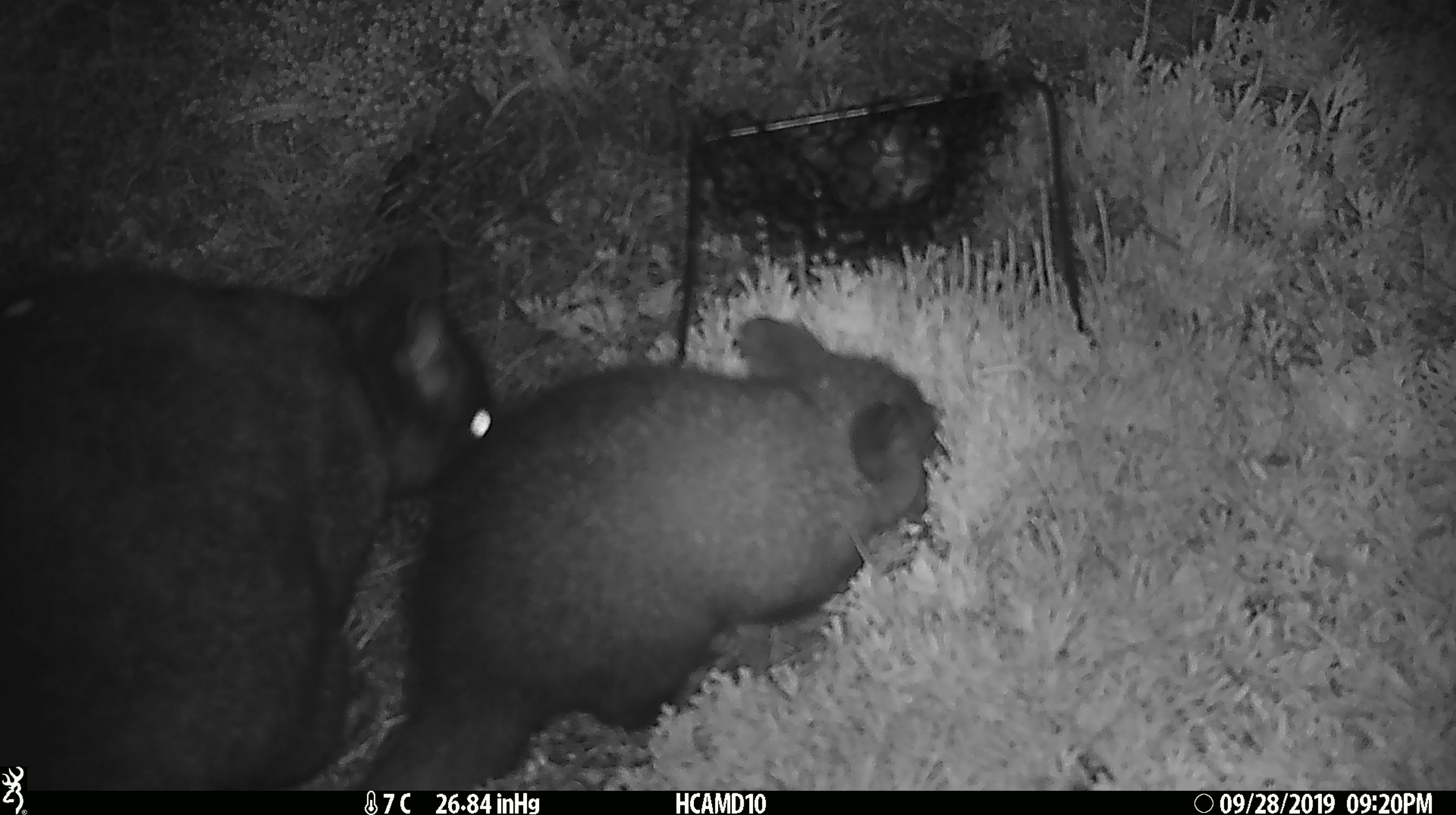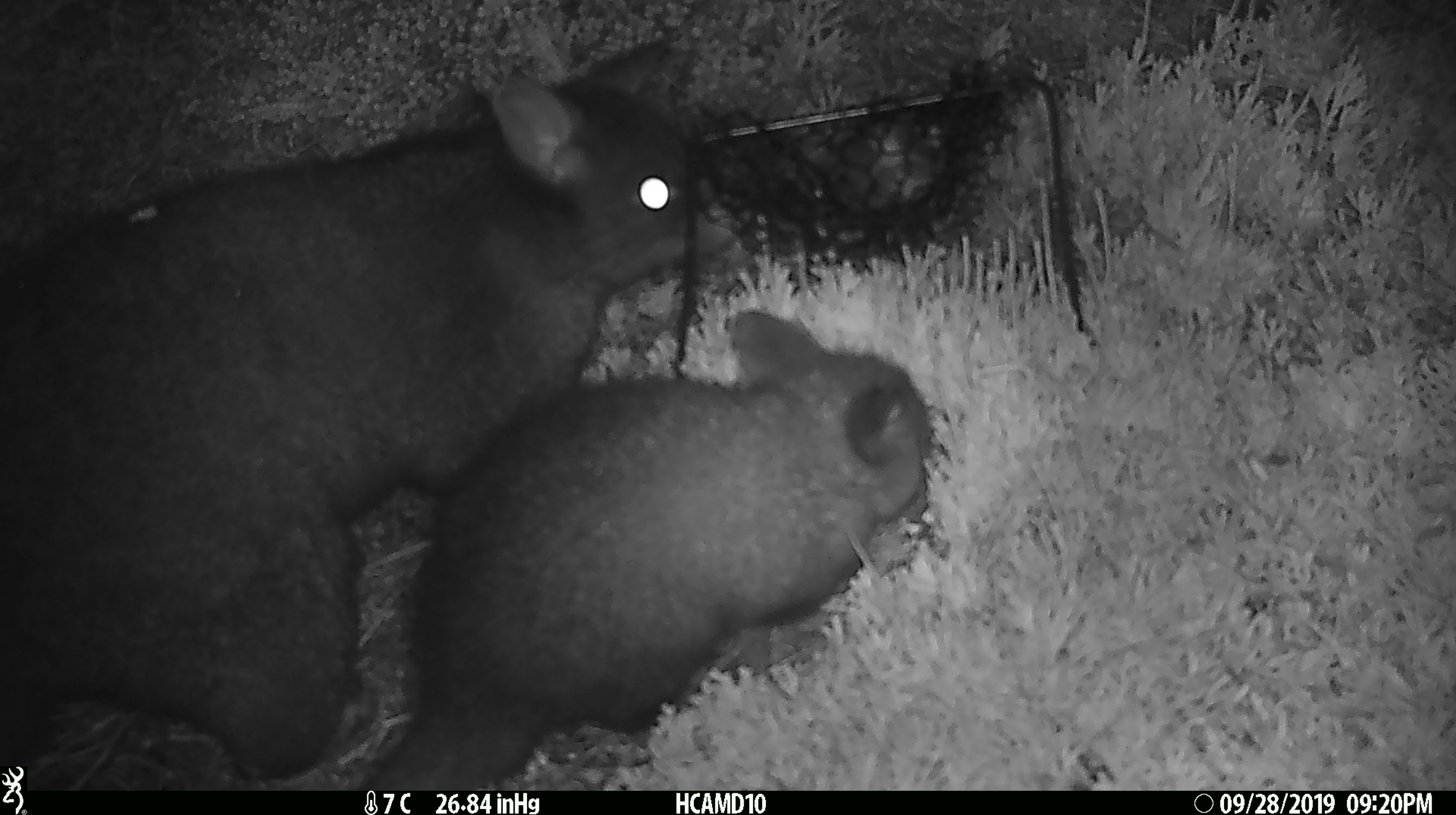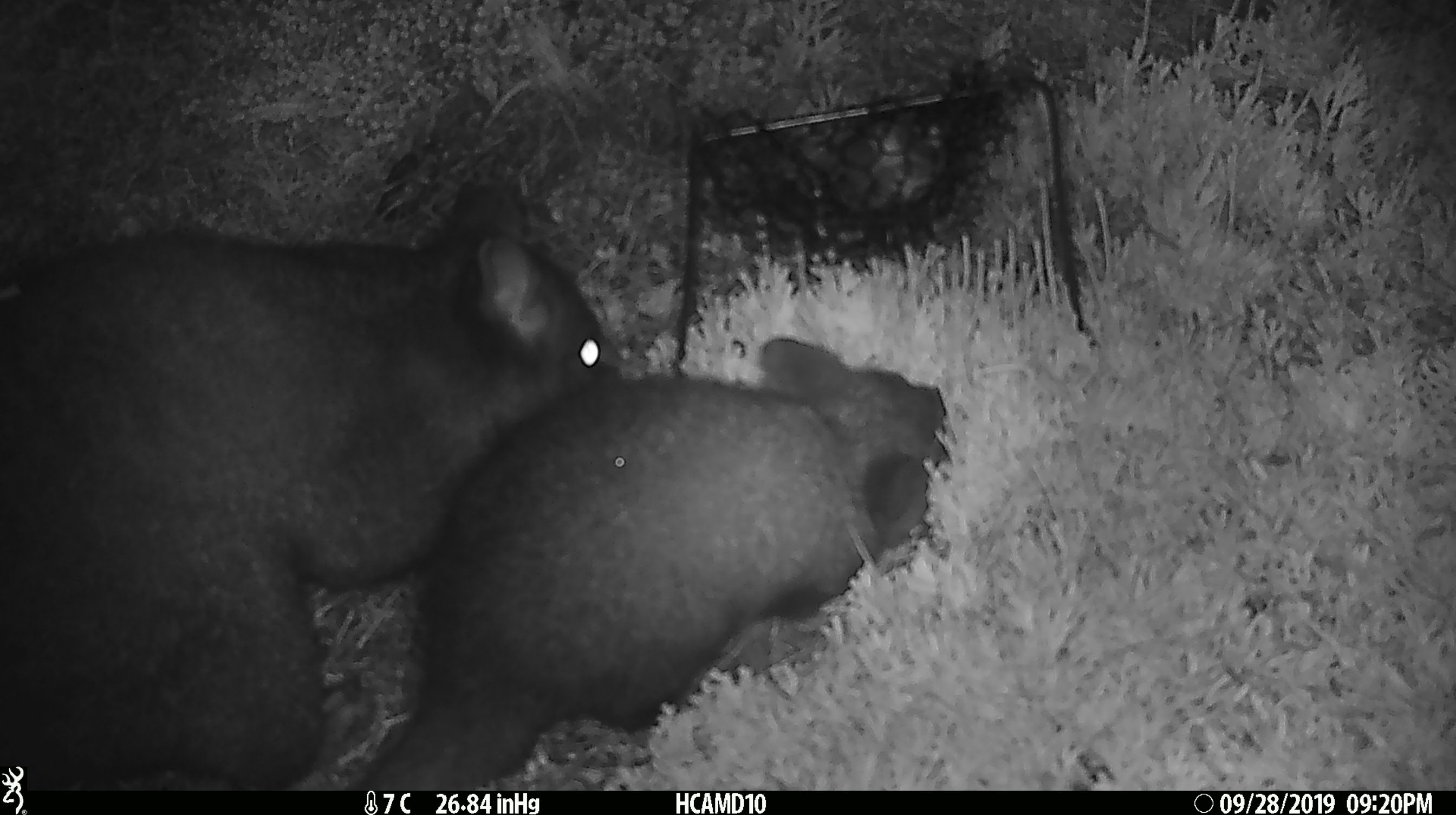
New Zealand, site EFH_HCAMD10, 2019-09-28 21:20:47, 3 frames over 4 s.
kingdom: Animalia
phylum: Chordata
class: Mammalia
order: Diprotodontia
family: Phalangeridae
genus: Trichosurus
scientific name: Trichosurus vulpecula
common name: common brushtail possum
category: possum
Possum (common brushtail possum) (Trichosurus vulpecula).